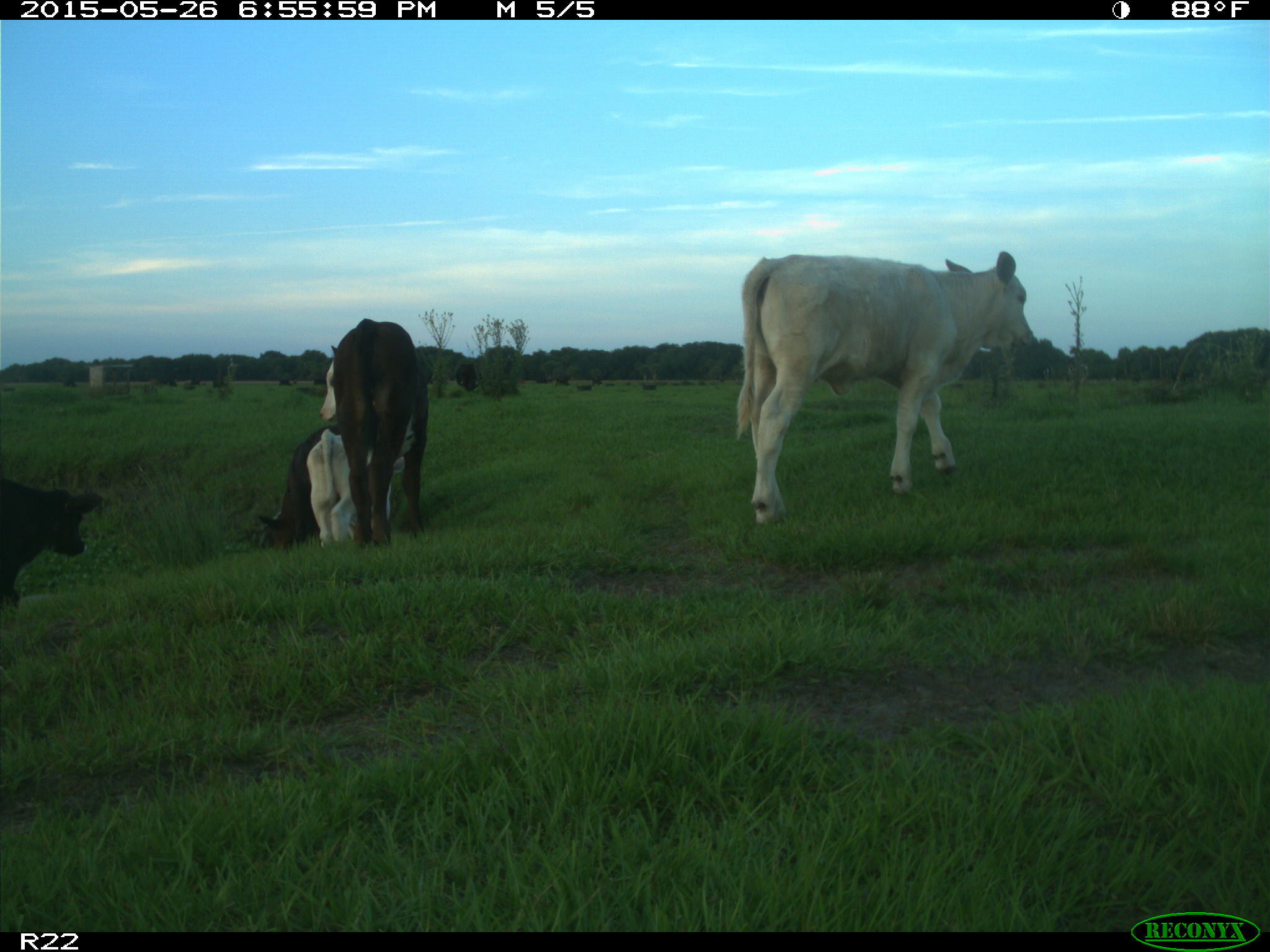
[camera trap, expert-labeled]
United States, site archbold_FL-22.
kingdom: Animalia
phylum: Chordata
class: Mammalia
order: Artiodactyla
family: Bovidae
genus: Bos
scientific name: Bos taurus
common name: domestic cow